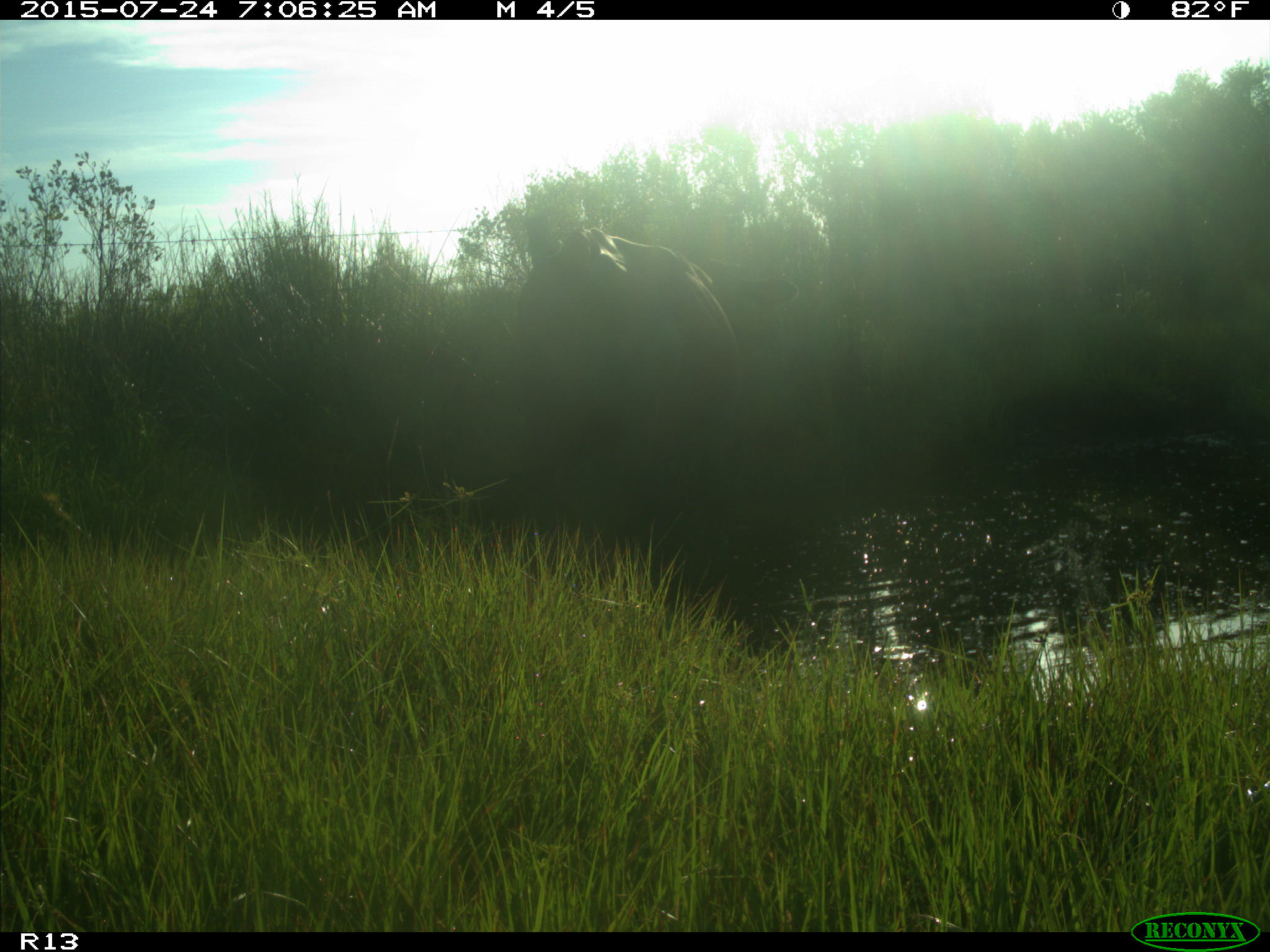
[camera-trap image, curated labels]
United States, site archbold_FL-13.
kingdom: Animalia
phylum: Chordata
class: Mammalia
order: Artiodactyla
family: Bovidae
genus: Bos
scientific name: Bos taurus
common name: domestic cow